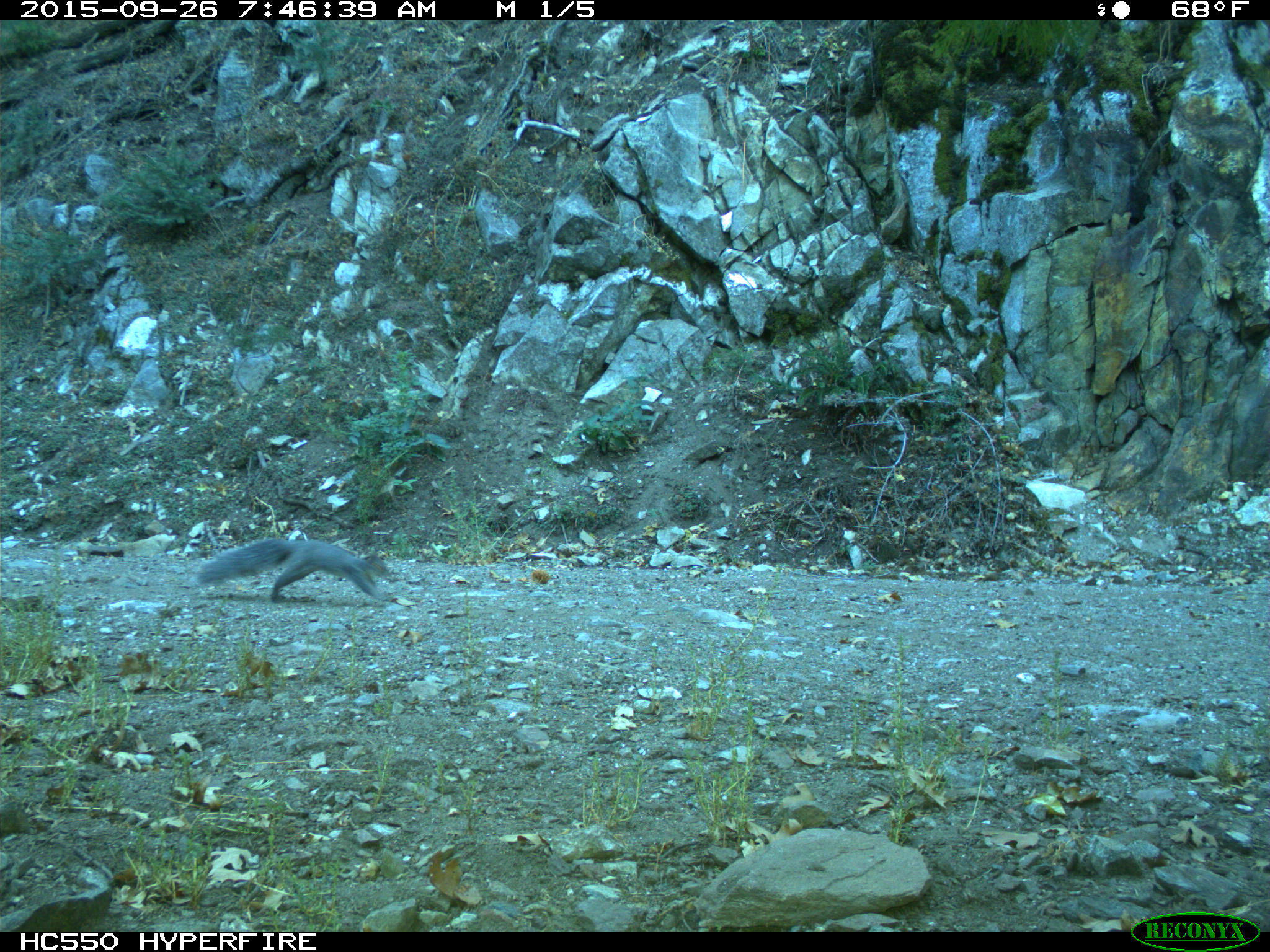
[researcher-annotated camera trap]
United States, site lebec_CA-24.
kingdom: Animalia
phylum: Chordata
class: Mammalia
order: Rodentia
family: Sciuridae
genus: Sciurus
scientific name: Sciurus carolinensis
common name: eastern gray squirrel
Sciurus carolinensis (eastern gray squirrel).